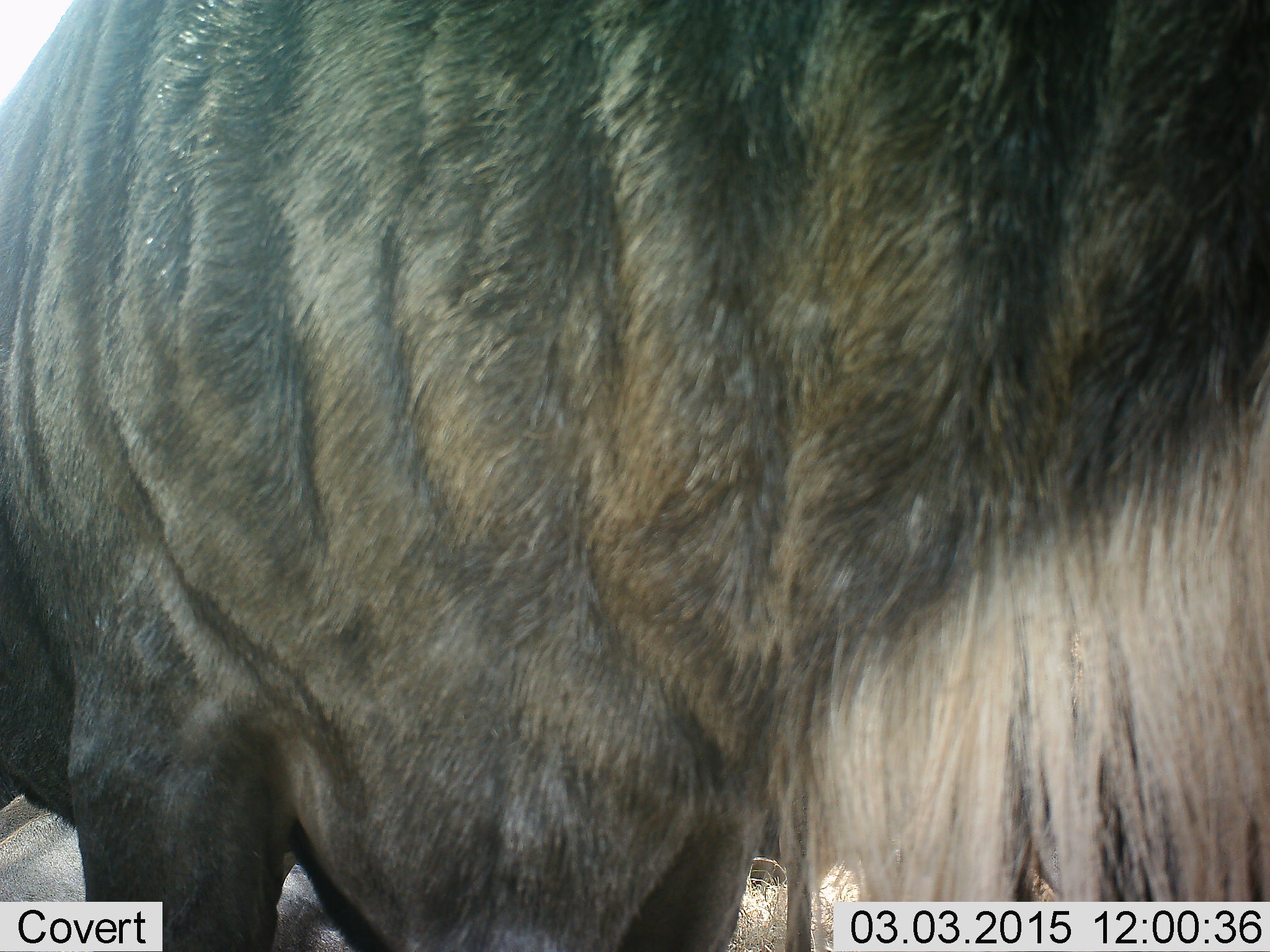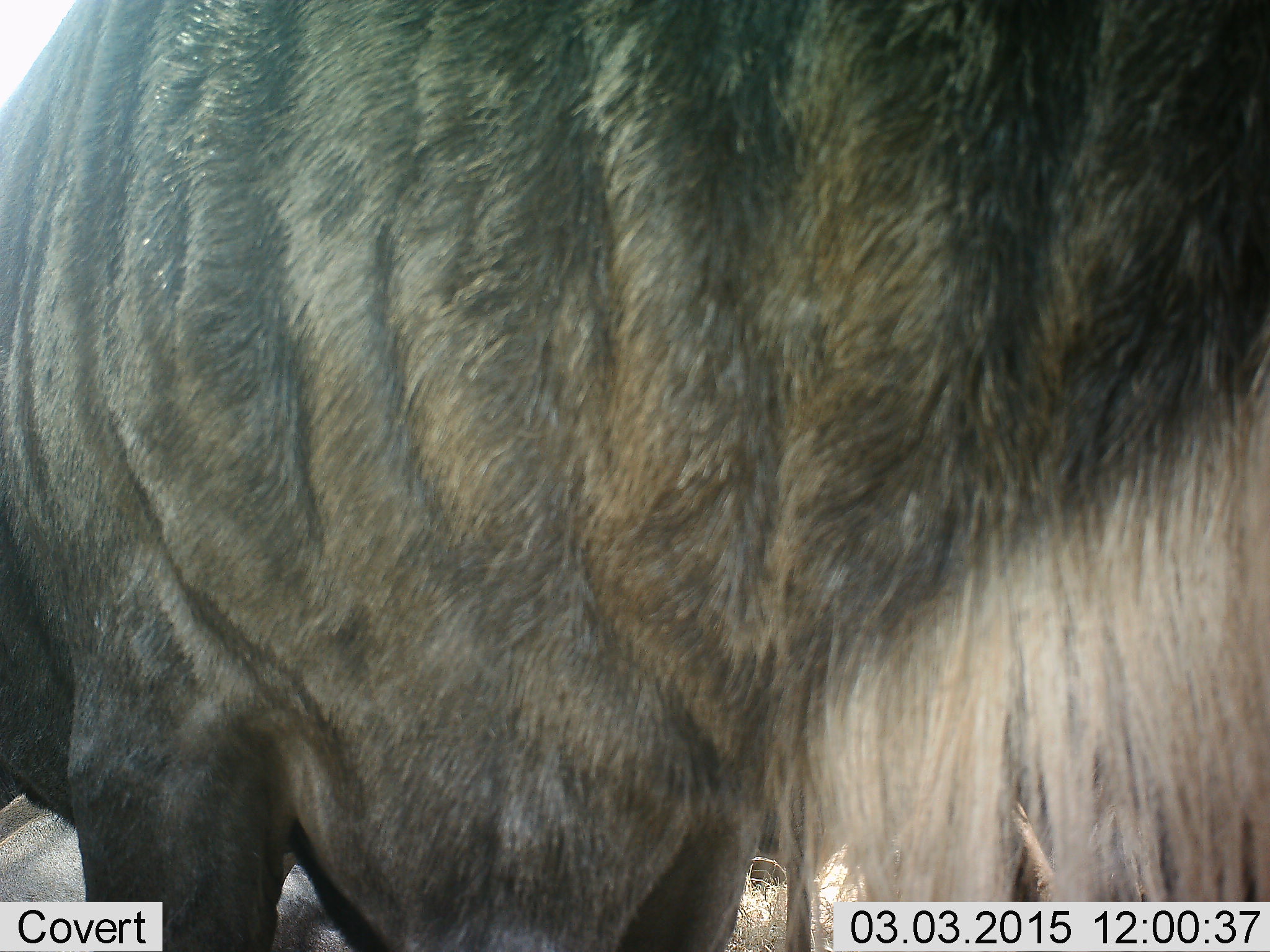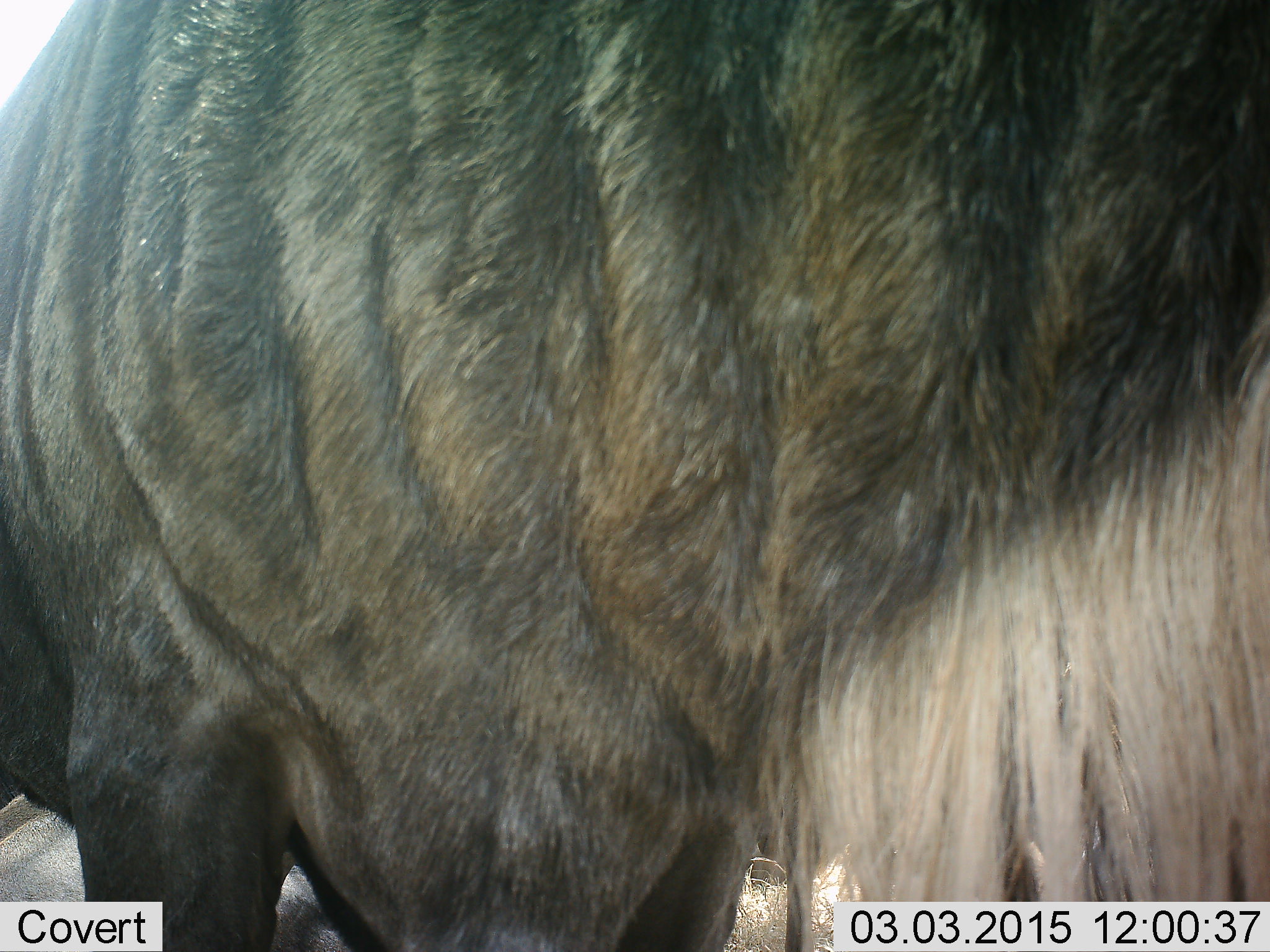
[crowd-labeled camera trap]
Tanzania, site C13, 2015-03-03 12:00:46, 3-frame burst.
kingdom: Animalia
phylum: Chordata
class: Mammalia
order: Artiodactyla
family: Bovidae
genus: Connochaetes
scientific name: Connochaetes taurinus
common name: blue wildebeest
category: wildebeest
Wildebeest (blue wildebeest) (Connochaetes taurinus), count 2. Behavior (volunteer vote fractions): standing 100%, resting 40%, moving 0%, interacting 0%. Young present (vote fraction): 0%. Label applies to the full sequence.